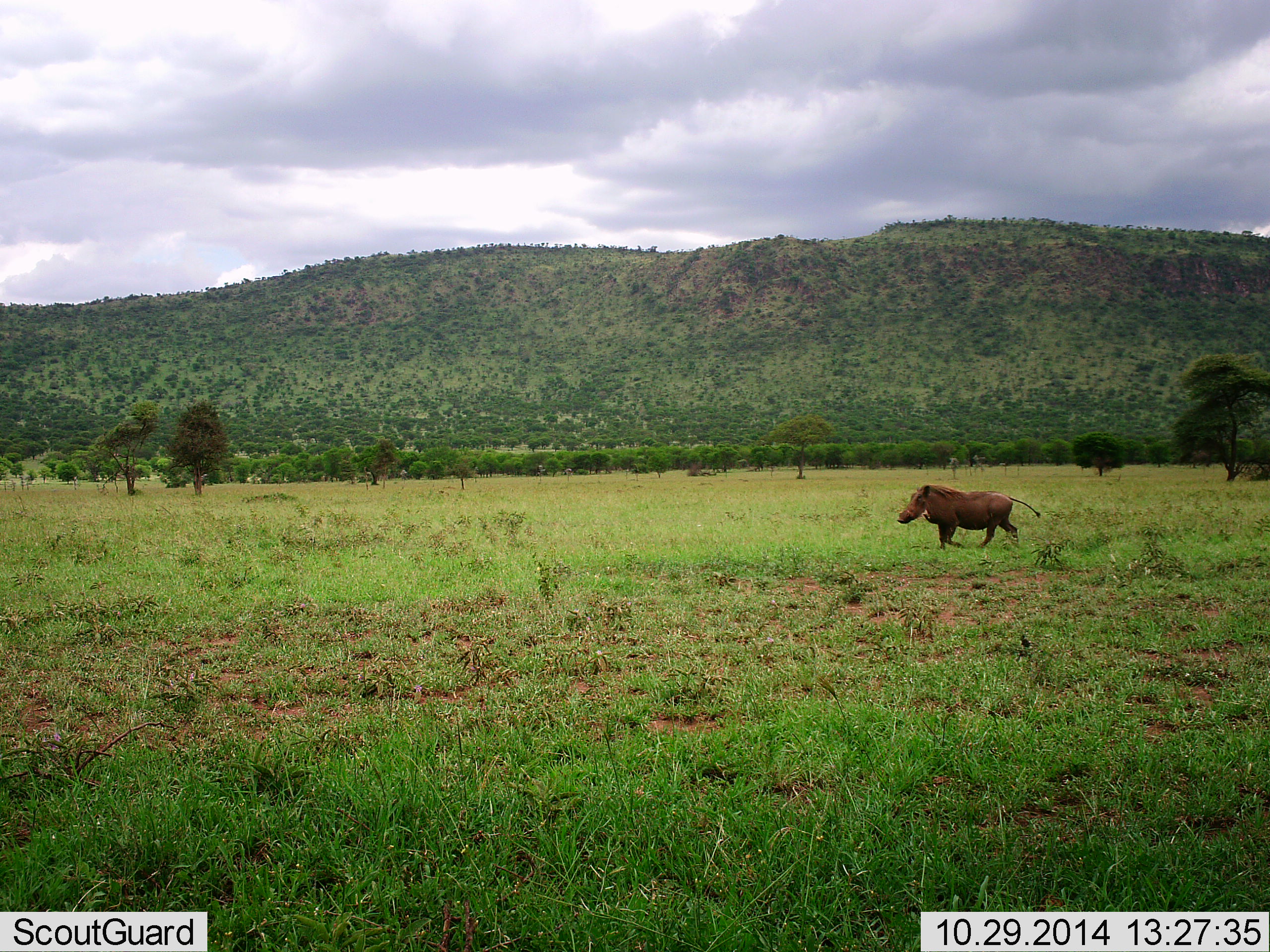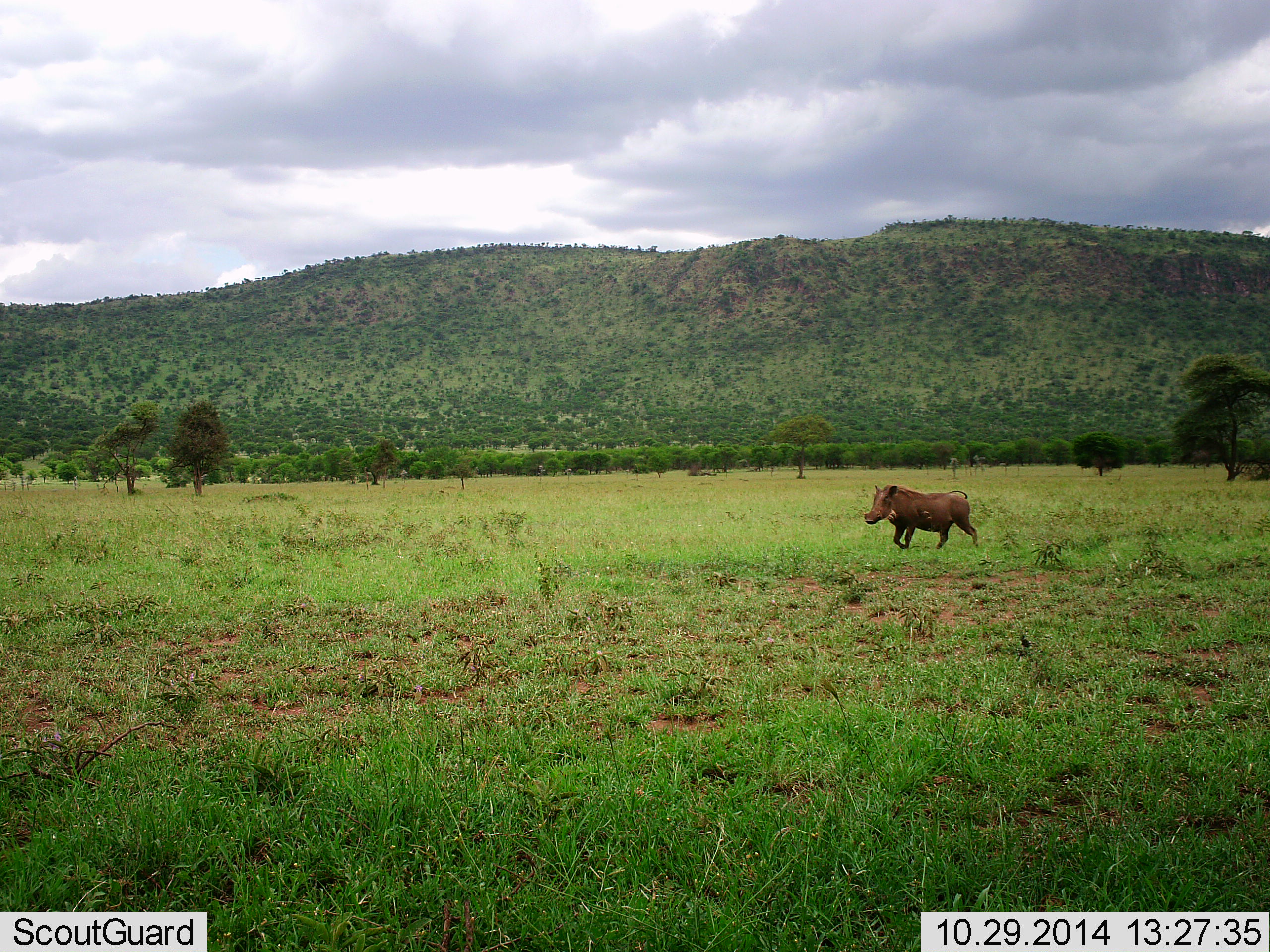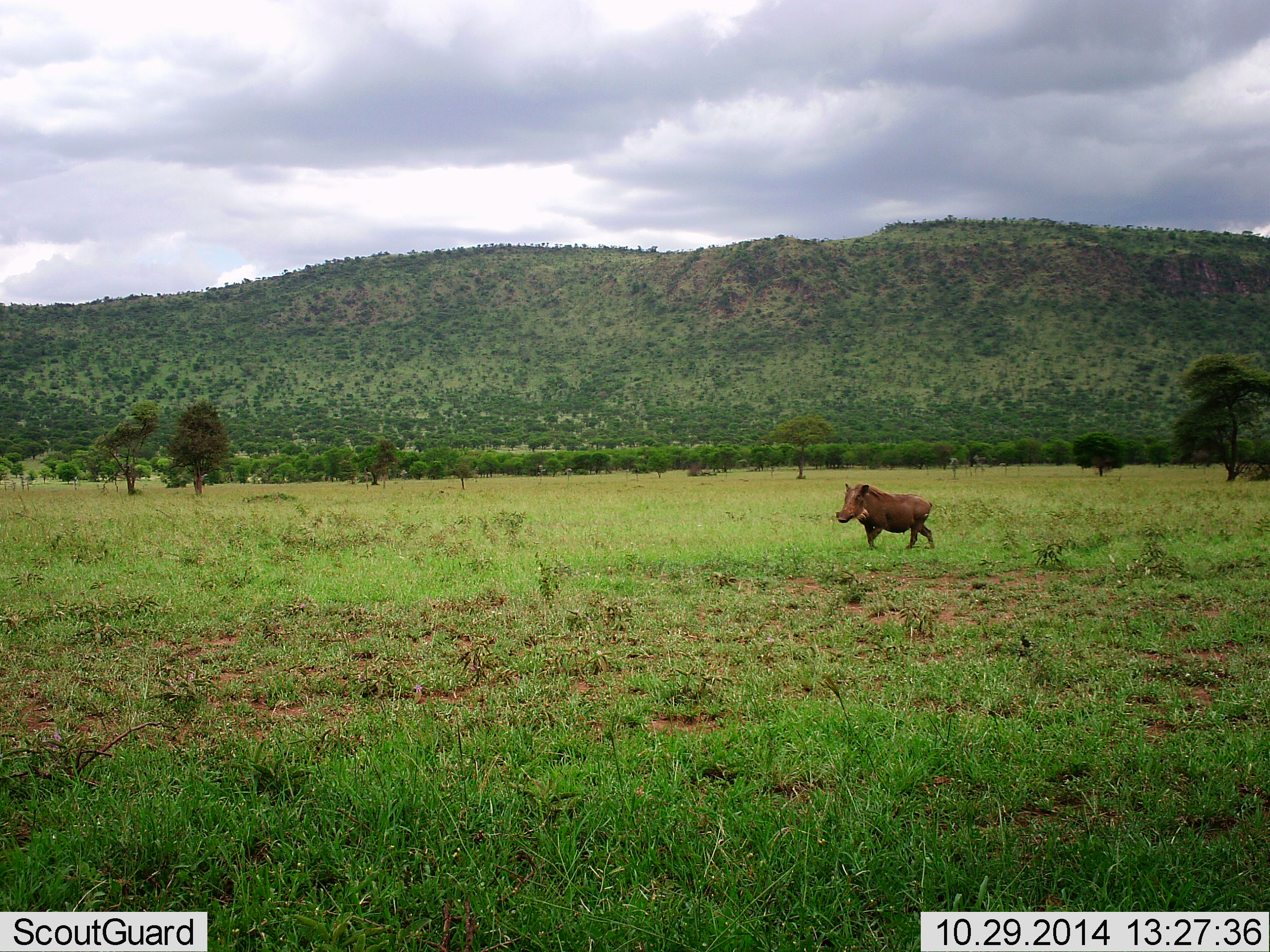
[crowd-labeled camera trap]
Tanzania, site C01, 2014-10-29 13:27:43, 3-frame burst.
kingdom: Animalia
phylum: Chordata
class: Mammalia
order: Artiodactyla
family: Suidae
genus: Phacochoerus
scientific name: Phacochoerus africanus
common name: warthog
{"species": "warthog (Phacochoerus africanus)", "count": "1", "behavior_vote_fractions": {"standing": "0%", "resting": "0%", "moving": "100%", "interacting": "0%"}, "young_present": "0%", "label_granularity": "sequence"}